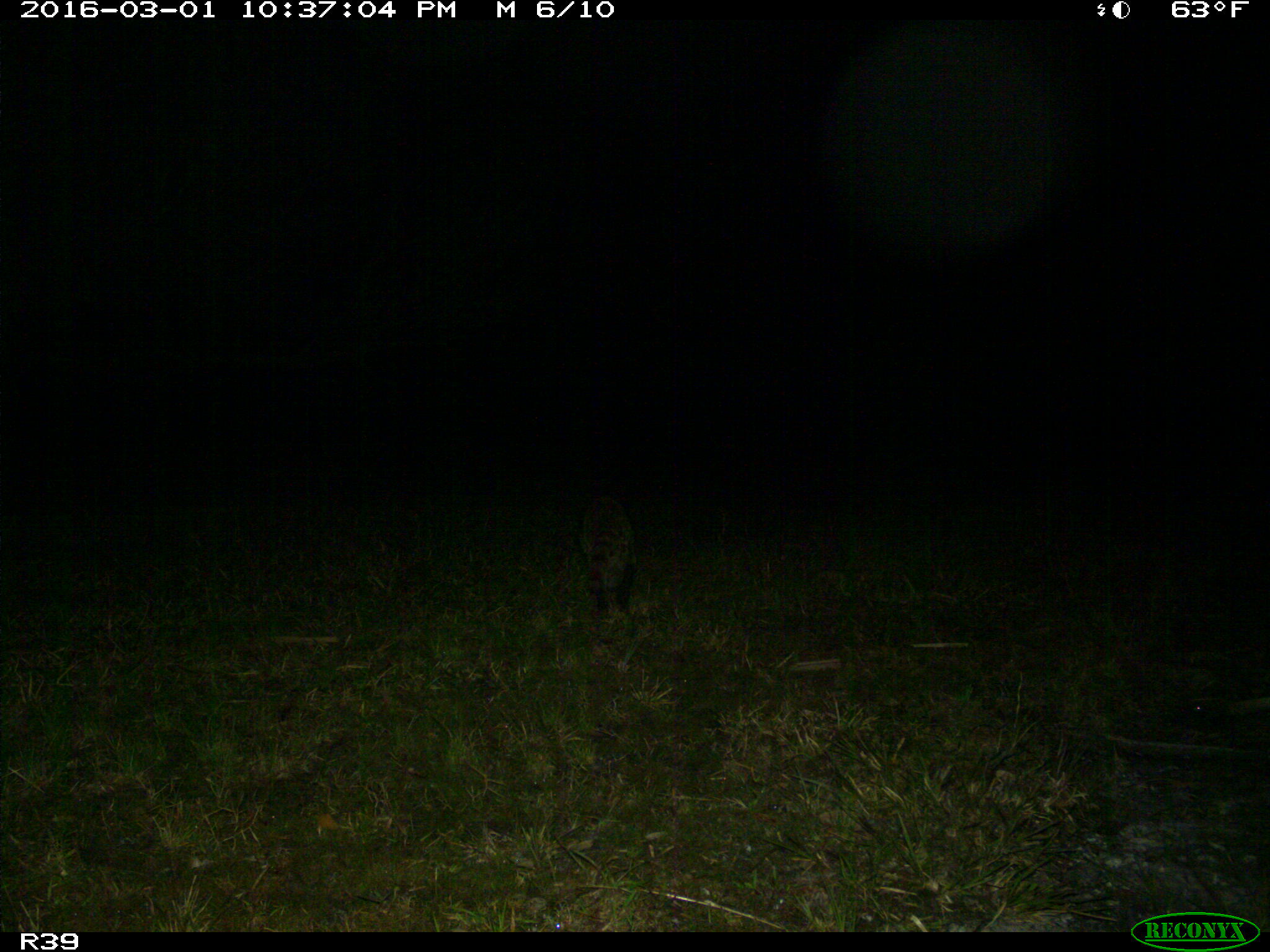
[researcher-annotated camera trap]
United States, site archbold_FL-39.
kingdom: Animalia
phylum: Chordata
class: Mammalia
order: Carnivora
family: Procyonidae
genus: Procyon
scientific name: Procyon lotor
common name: common raccoon